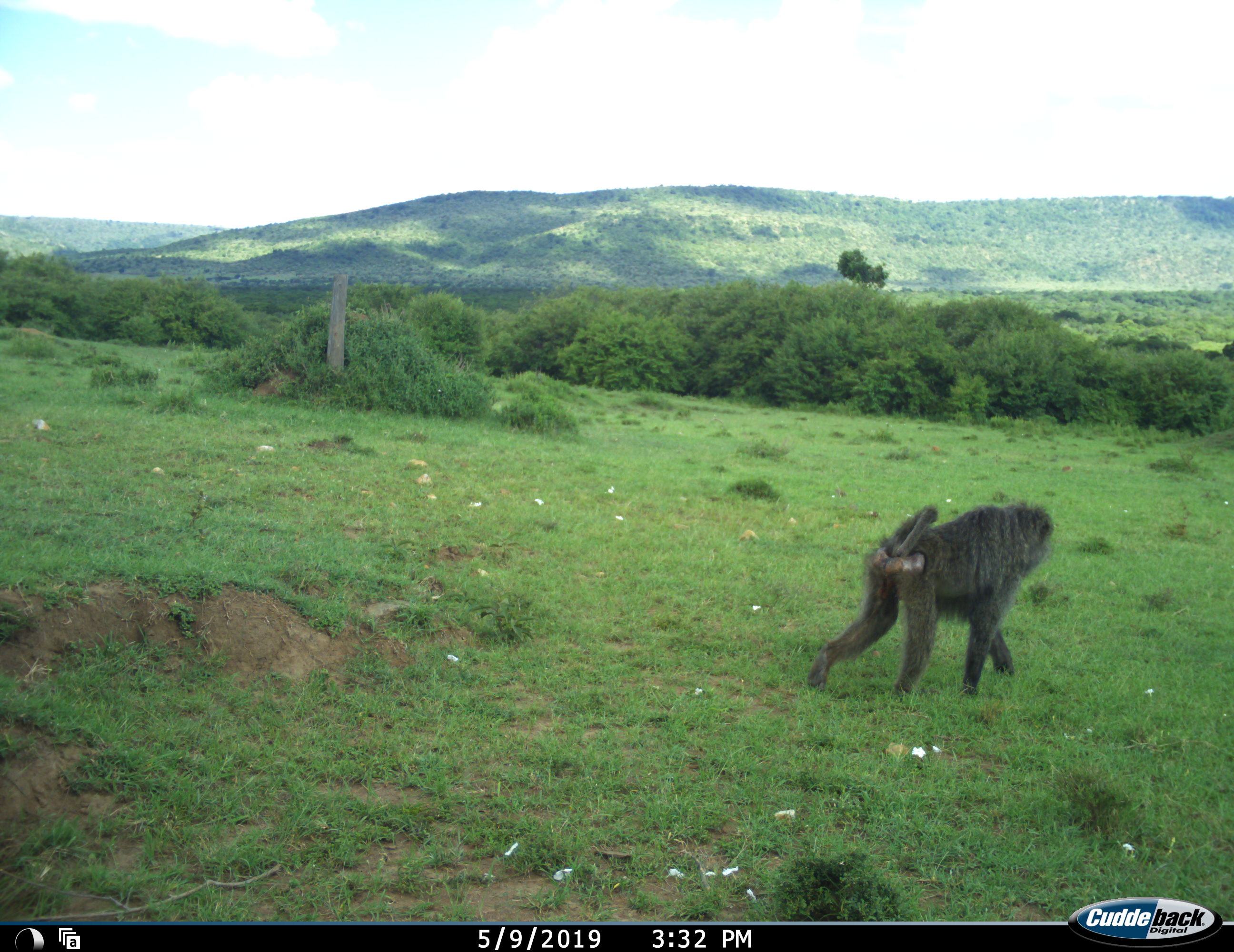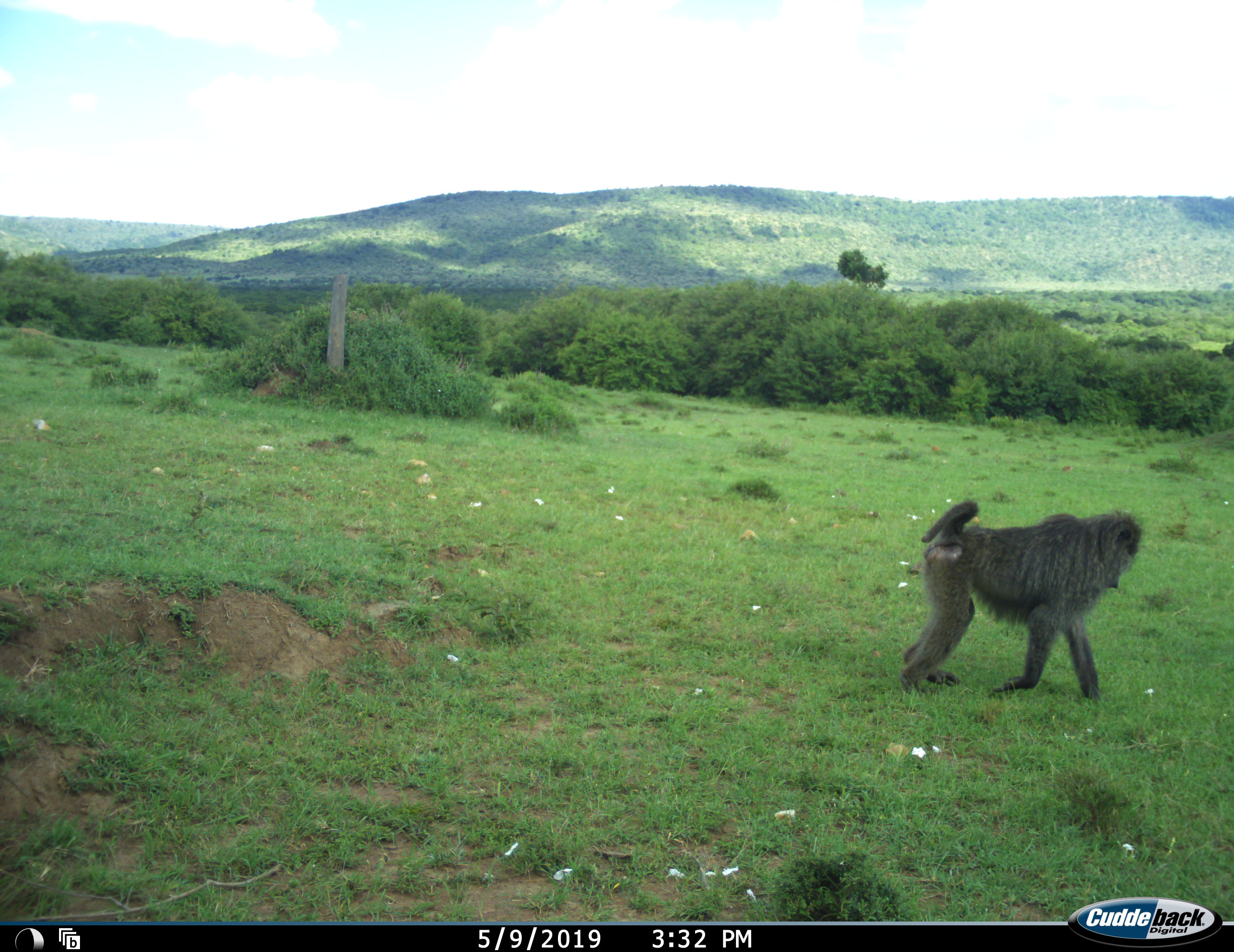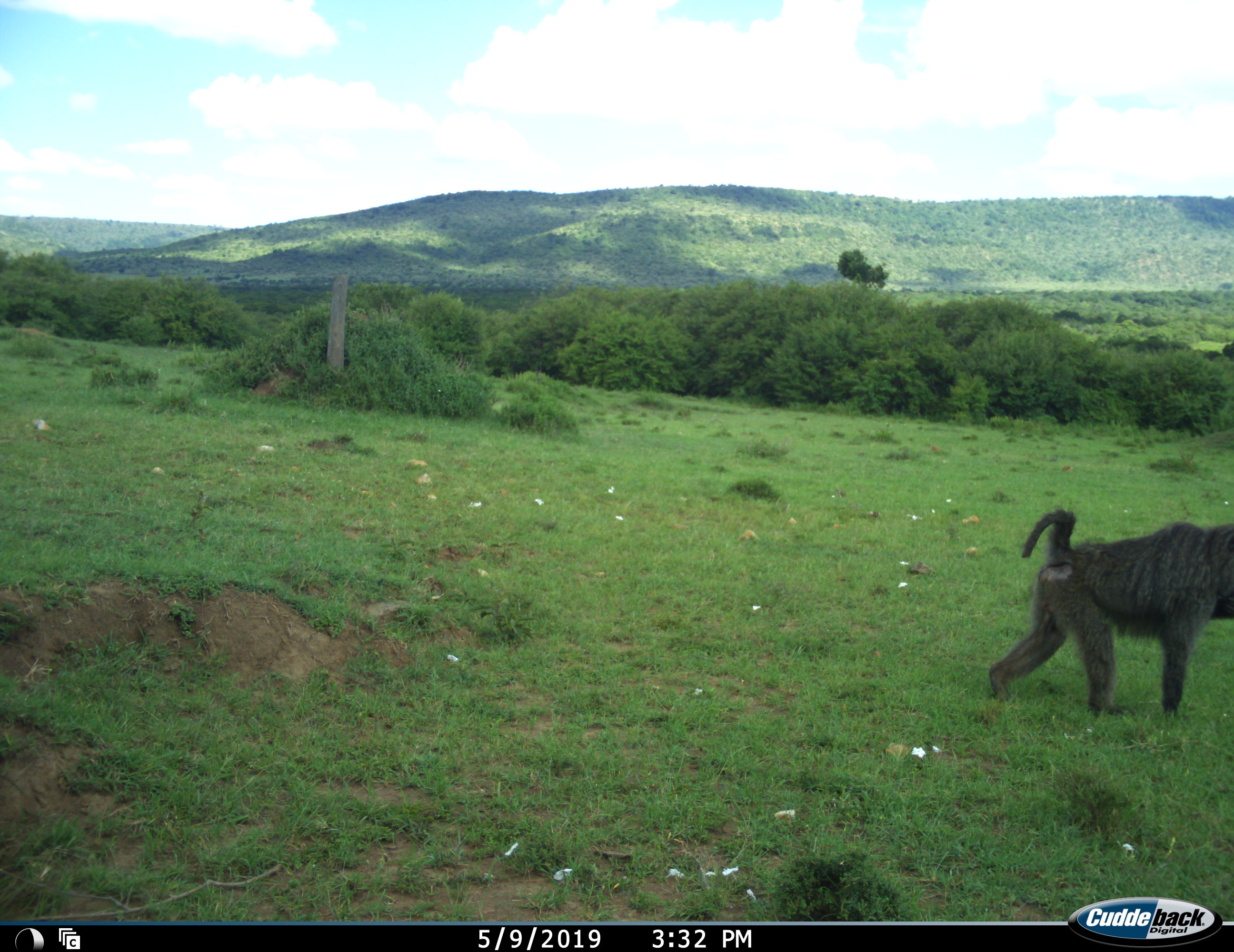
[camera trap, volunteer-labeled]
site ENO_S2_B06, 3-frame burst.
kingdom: Animalia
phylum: Chordata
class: Mammalia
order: Primates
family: Cercopithecidae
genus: Papio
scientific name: Papio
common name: baboon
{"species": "baboon (Papio)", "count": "1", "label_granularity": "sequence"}